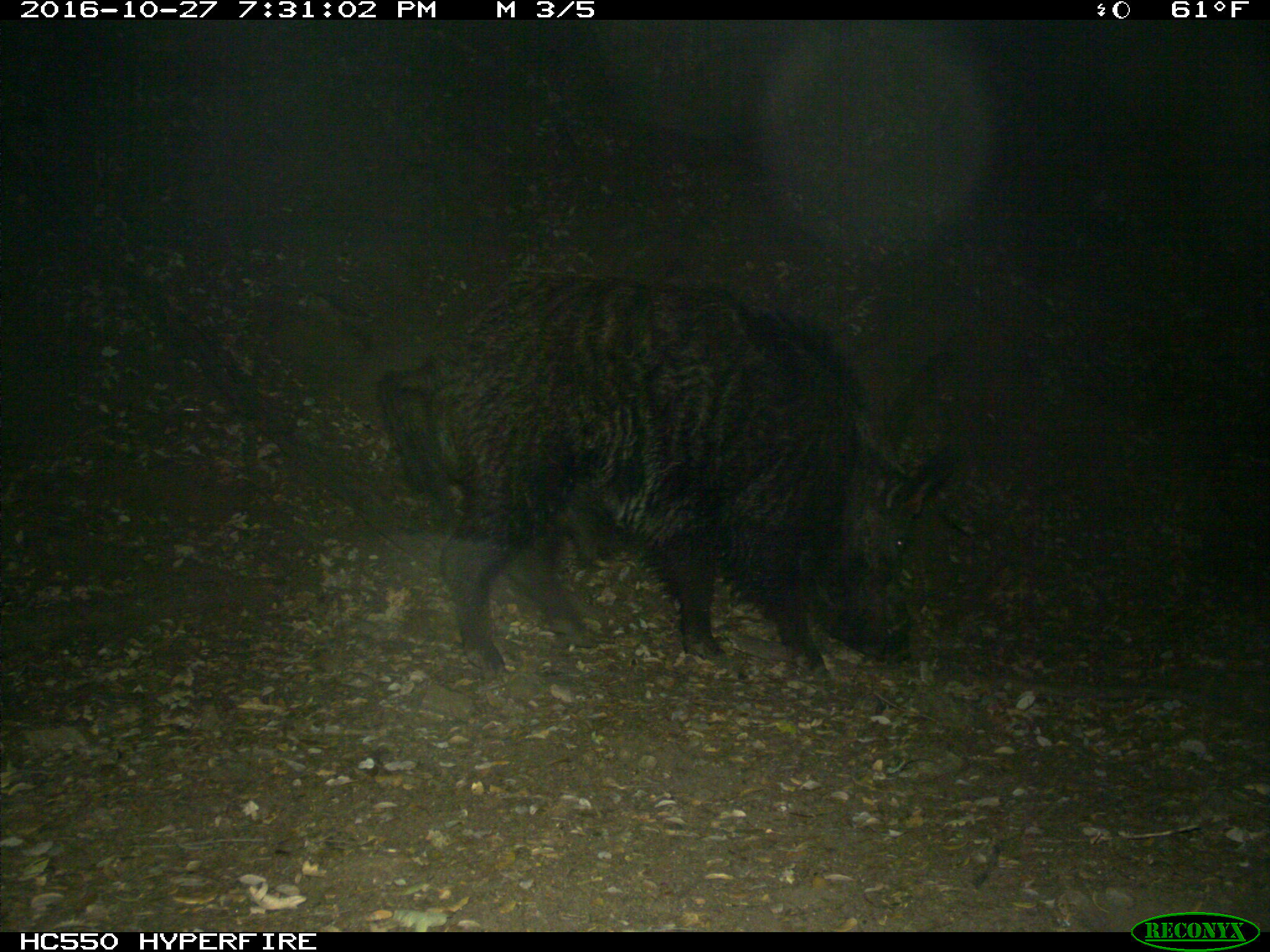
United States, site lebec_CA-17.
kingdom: Animalia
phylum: Chordata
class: Mammalia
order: Artiodactyla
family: Suidae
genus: Sus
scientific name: Sus scrofa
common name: wild boar